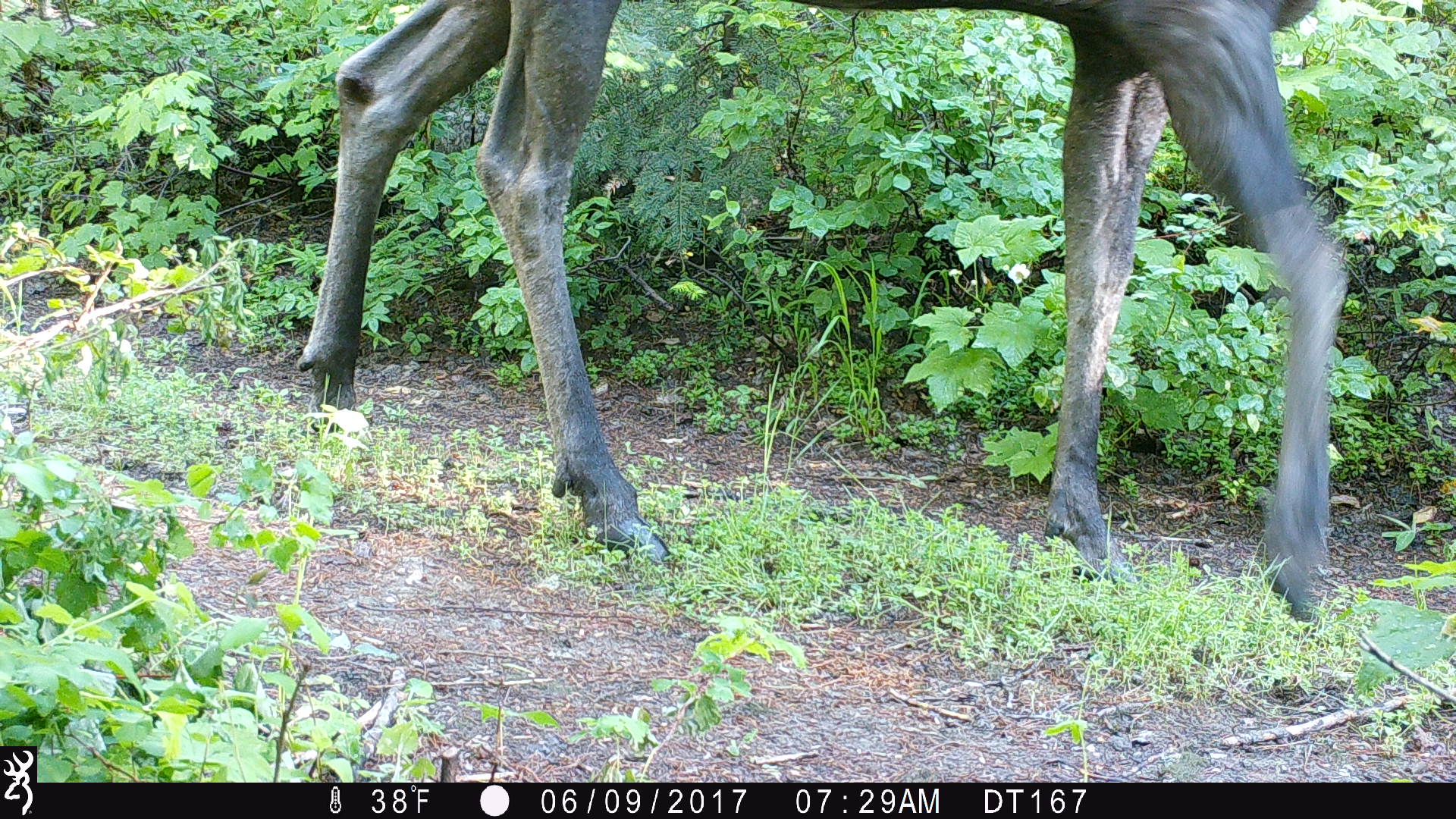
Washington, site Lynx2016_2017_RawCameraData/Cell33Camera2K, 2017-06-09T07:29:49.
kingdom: Animalia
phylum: Chordata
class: Mammalia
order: Artiodactyla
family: Cervidae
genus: Alces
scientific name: Alces alces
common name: moose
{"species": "Alces alces (moose)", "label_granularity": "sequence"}